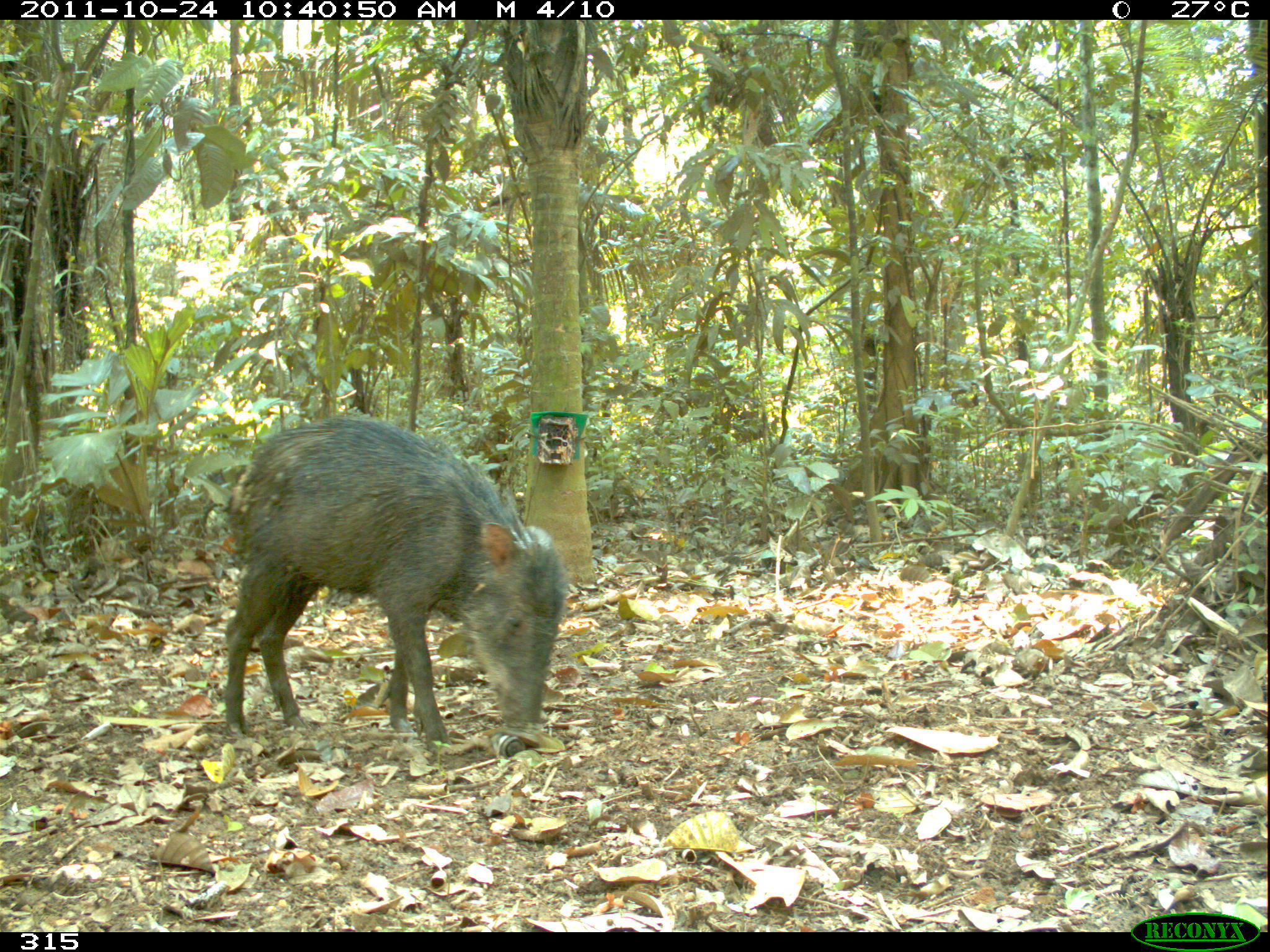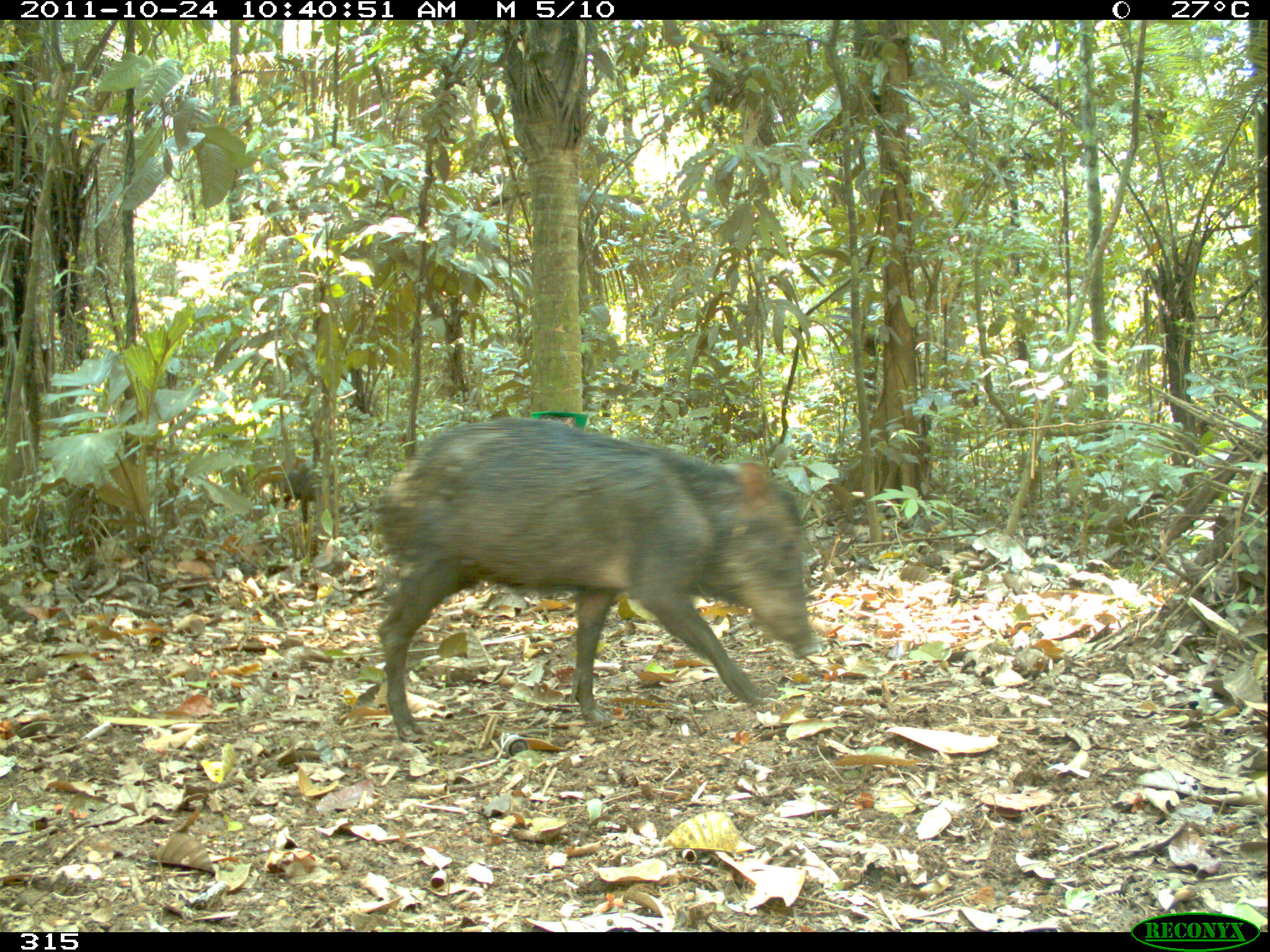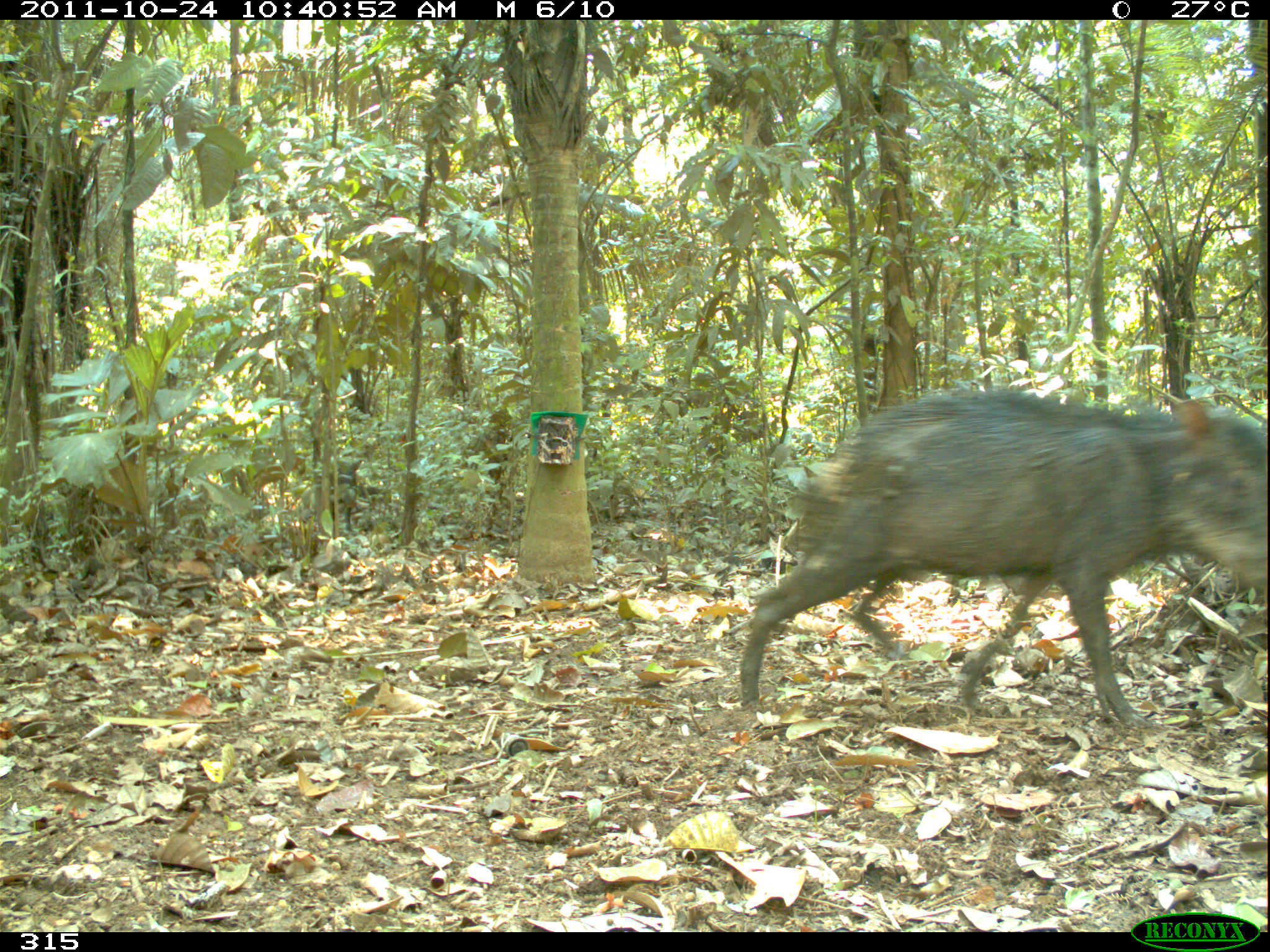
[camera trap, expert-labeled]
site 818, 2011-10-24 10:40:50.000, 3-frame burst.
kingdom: Animalia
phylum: Chordata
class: Mammalia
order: Artiodactyla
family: Tayassuidae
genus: Tayassu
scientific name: Tayassu pecari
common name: white-lipped peccary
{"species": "Tayassu pecari (white-lipped peccary)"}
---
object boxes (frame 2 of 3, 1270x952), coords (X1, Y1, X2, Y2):
tayassu pecari: (373, 417, 821, 740); (269, 452, 337, 522)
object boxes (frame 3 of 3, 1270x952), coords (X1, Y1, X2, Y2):
tayassu pecari: (738, 389, 1266, 728)